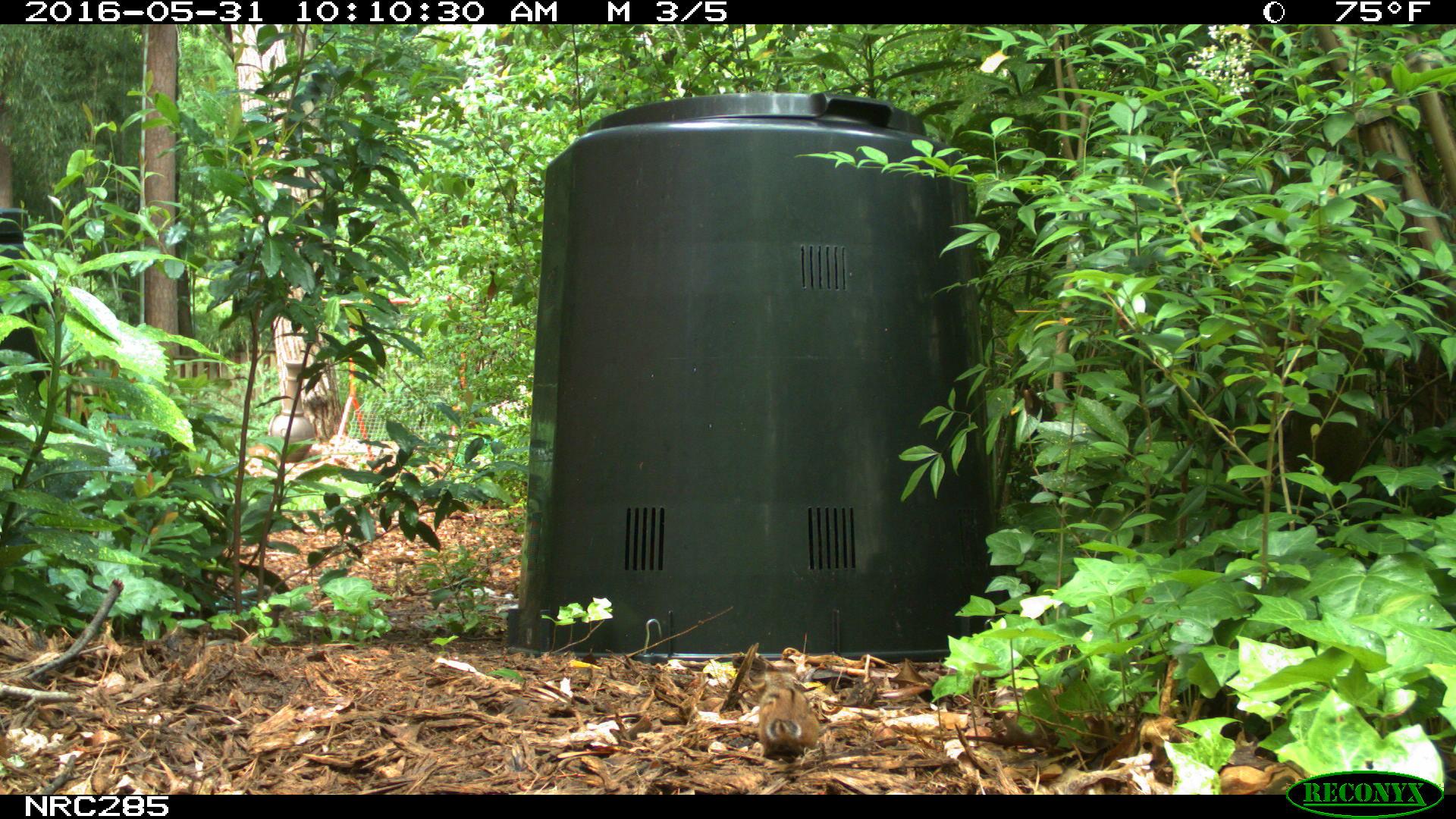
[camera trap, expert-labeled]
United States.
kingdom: Animalia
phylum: Chordata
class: Mammalia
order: Rodentia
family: Sciuridae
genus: Tamias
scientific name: Tamias striatus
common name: eastern chipmunk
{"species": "Eastern Chipmunk (Tamias striatus)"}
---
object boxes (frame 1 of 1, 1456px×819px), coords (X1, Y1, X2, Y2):
Eastern Chipmunk: (750, 675, 829, 753)